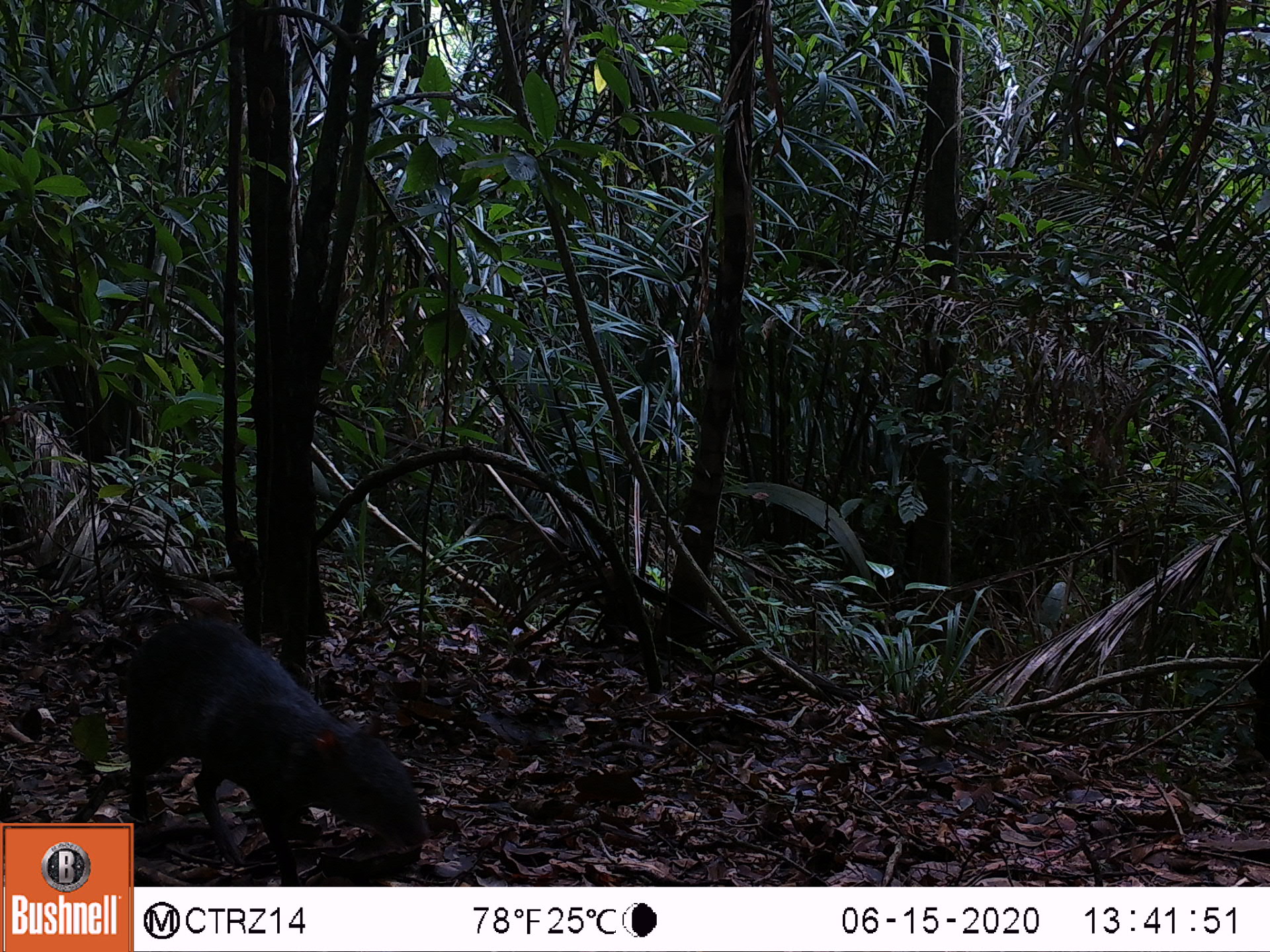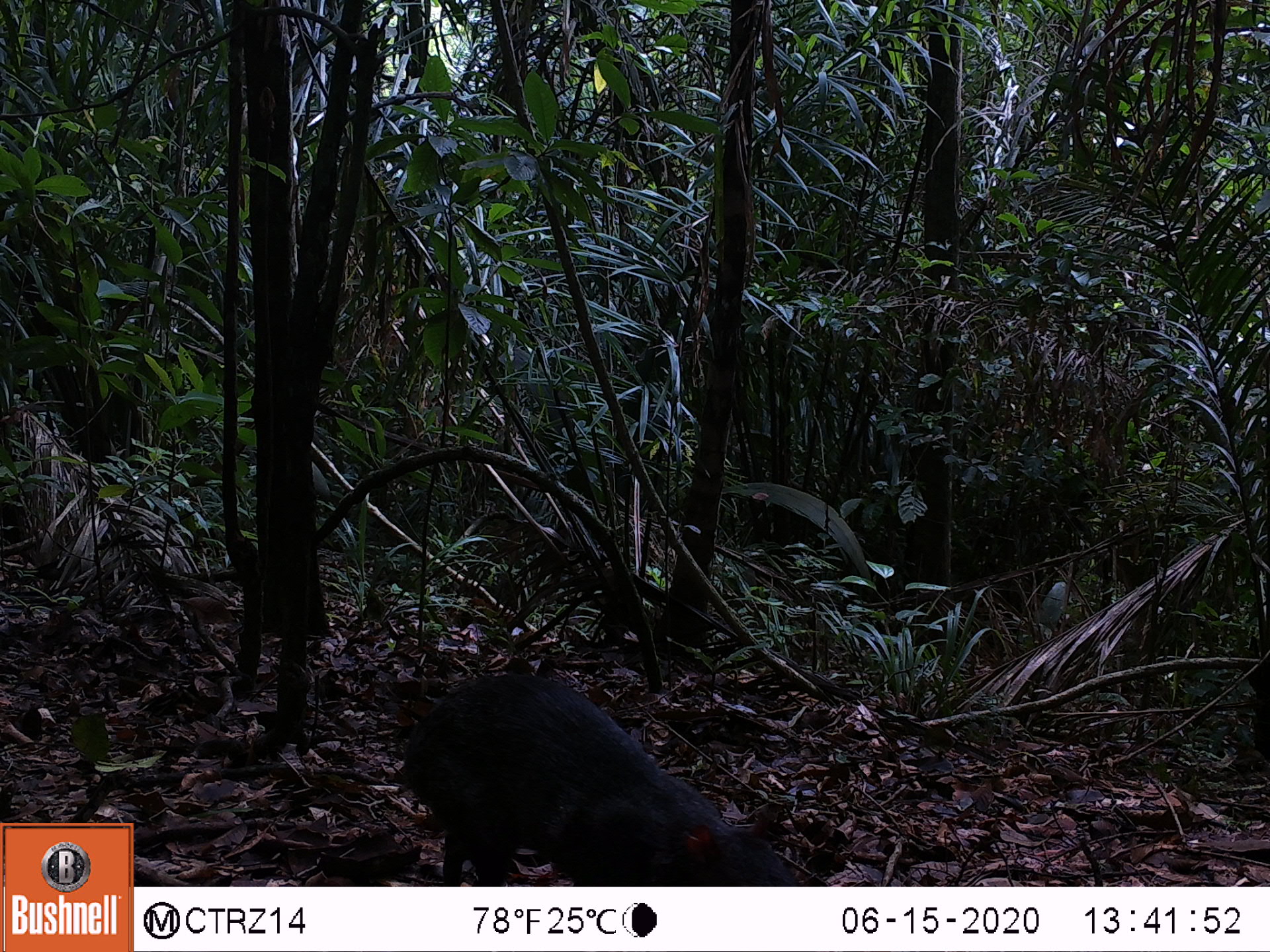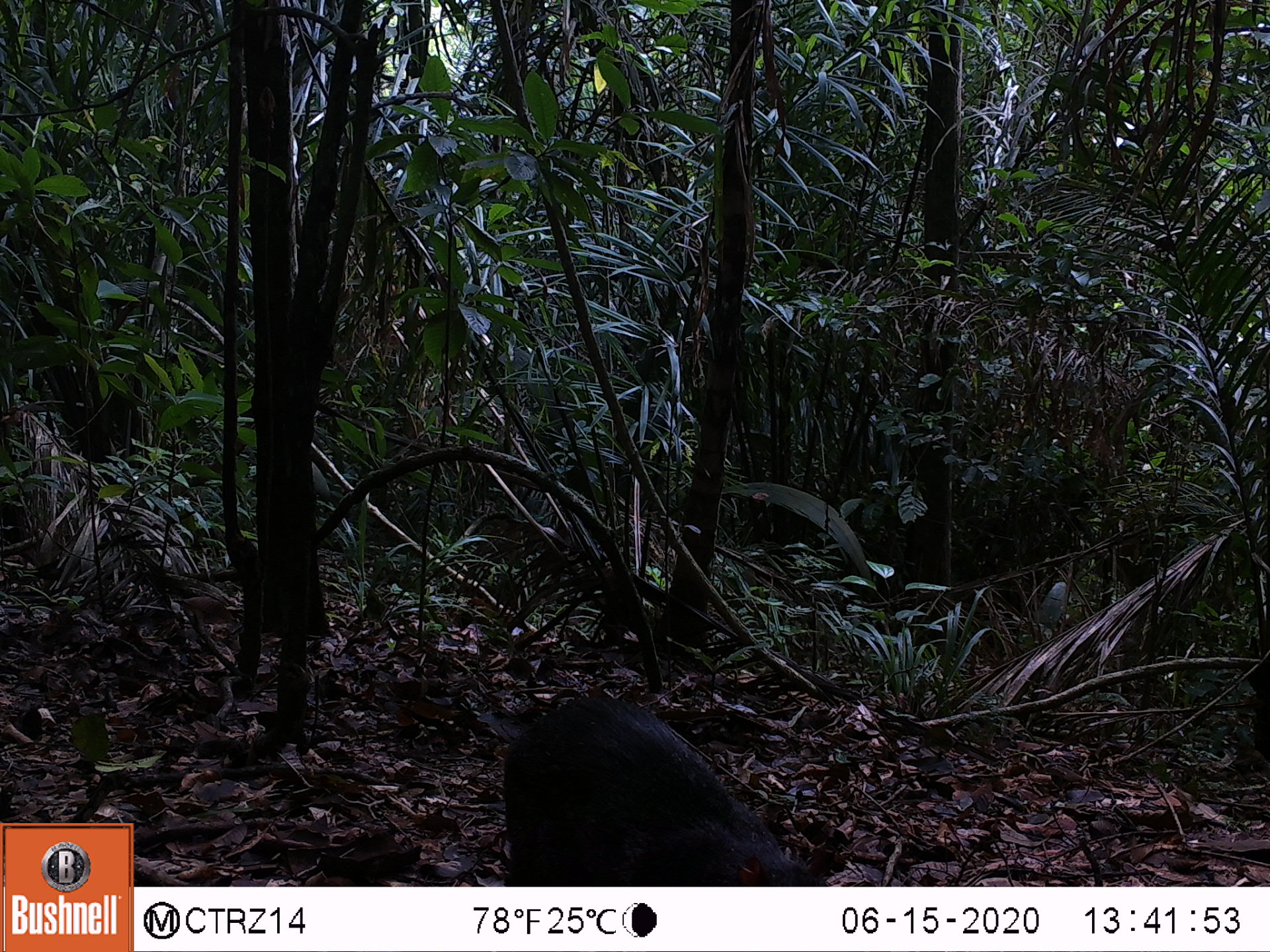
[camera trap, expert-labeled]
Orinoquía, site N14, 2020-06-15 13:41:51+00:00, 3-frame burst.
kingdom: Animalia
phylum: Chordata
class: Mammalia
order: Rodentia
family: Dasyproctidae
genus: Dasyprocta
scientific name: Dasyprocta fuliginosa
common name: black agouti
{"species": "black agouti (Dasyprocta fuliginosa)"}